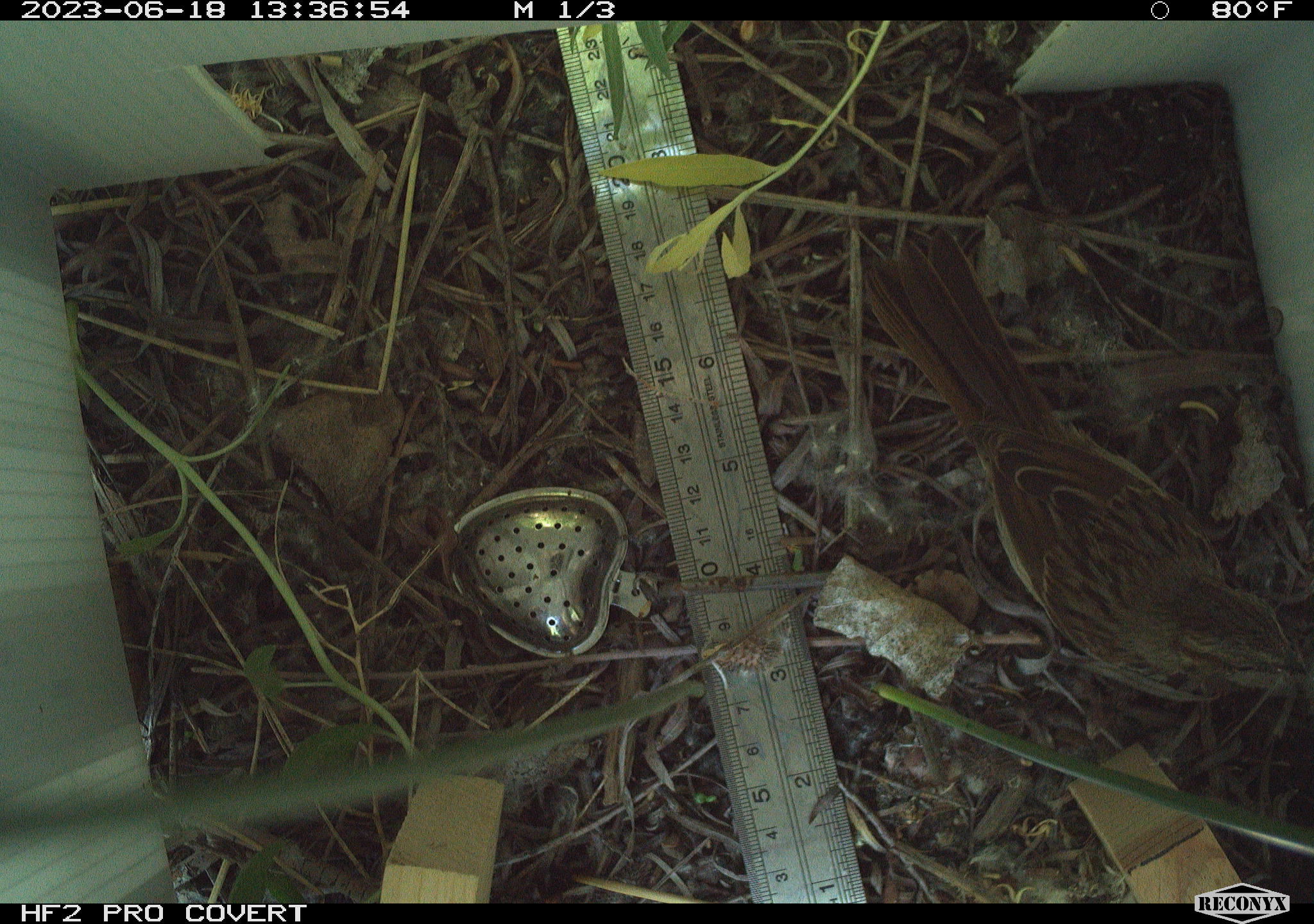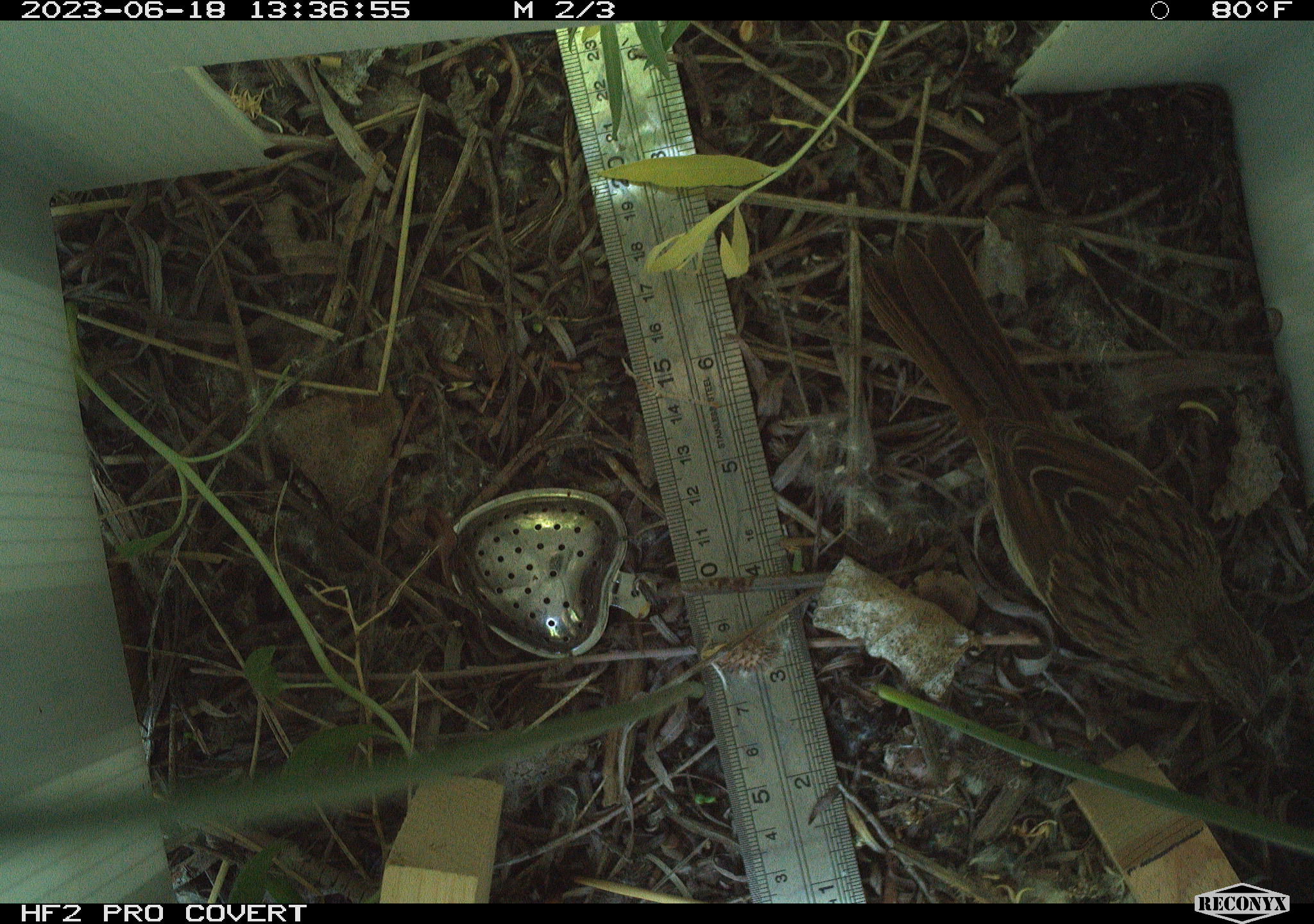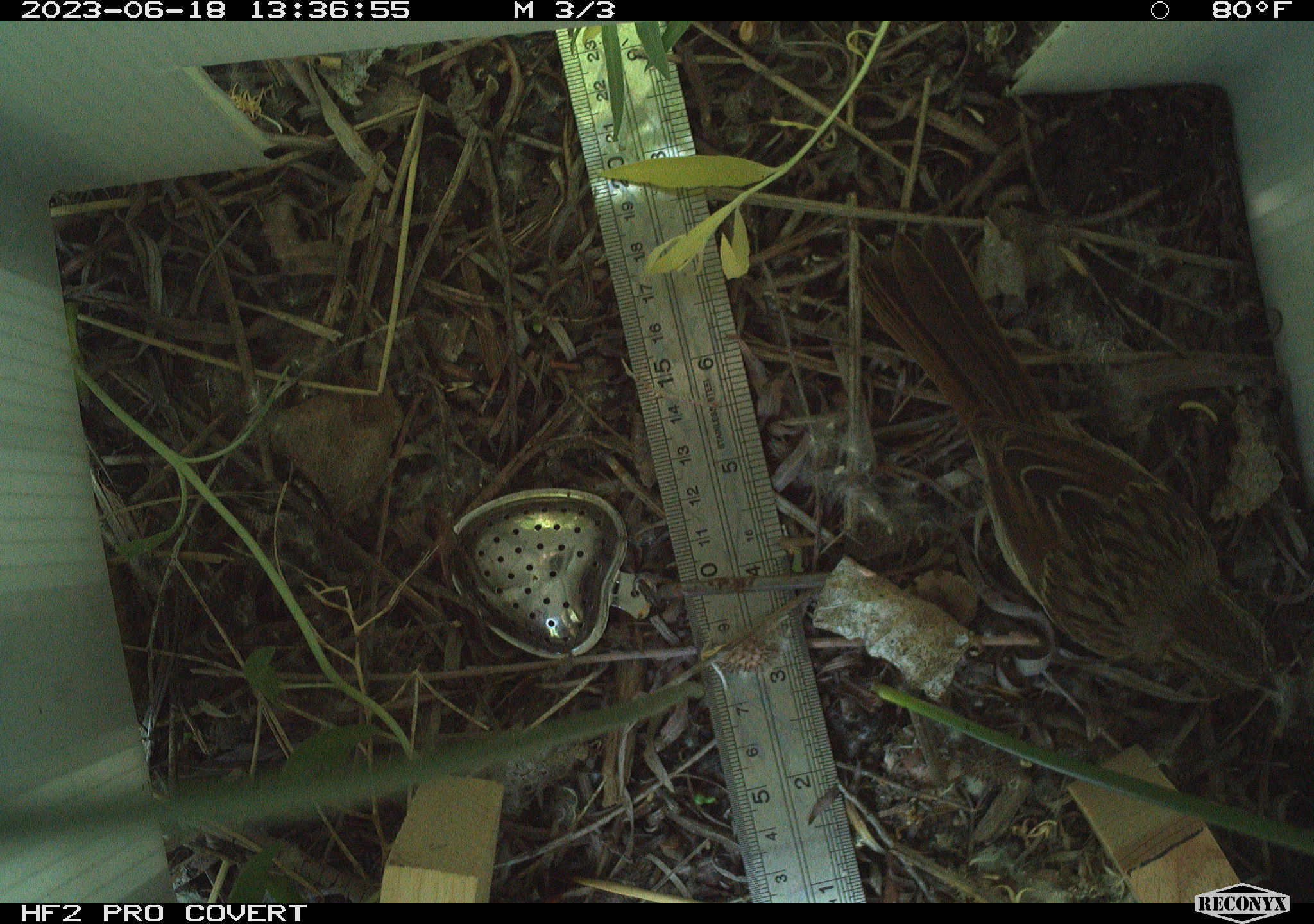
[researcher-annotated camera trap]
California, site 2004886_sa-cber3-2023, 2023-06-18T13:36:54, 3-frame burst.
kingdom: Animalia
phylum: Chordata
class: Aves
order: Passeriformes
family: Passerellidae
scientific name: Passerellidae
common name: new world sparrows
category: passerellidae family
Passerellidae family (new world sparrows) (Passerellidae).